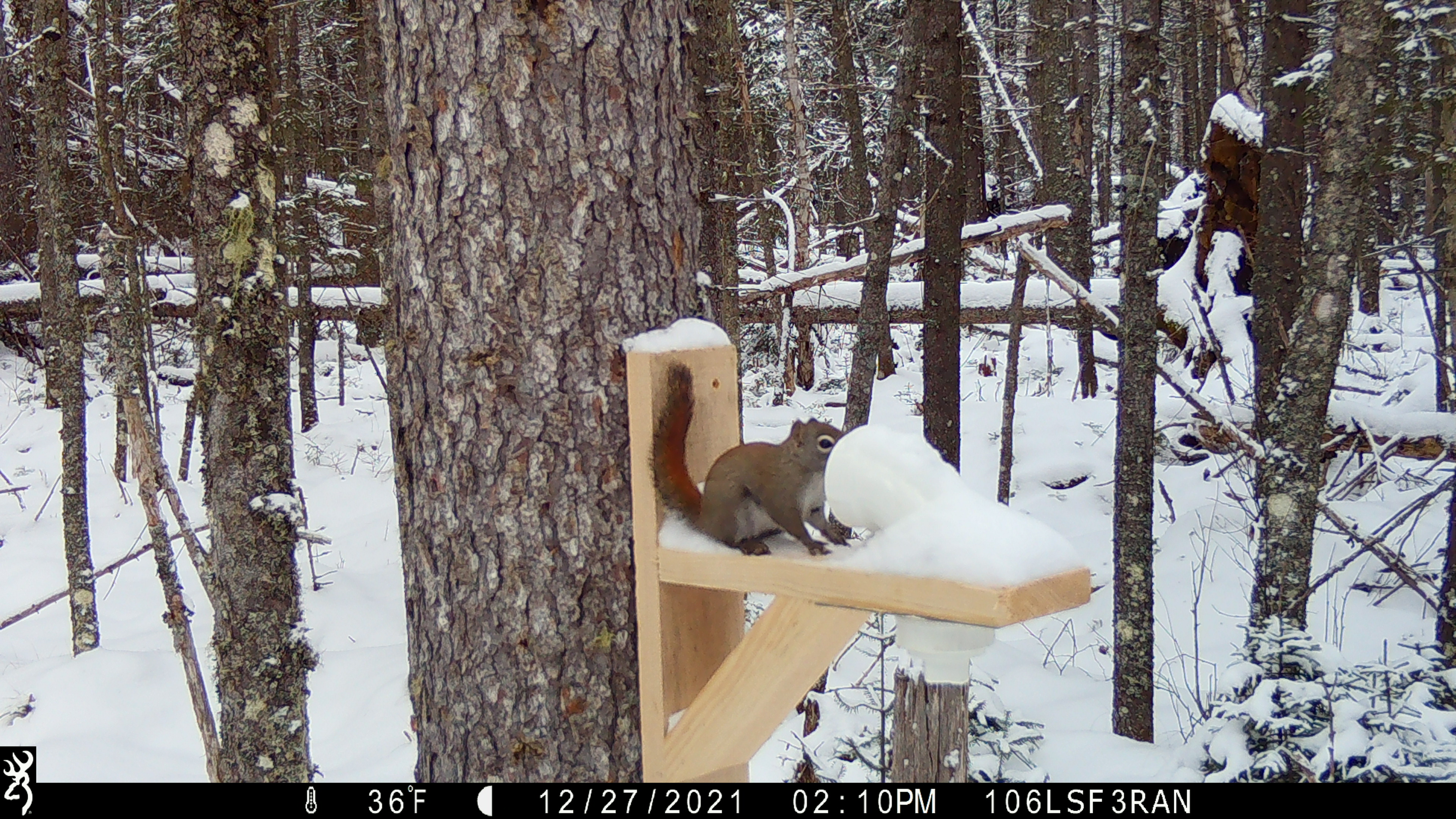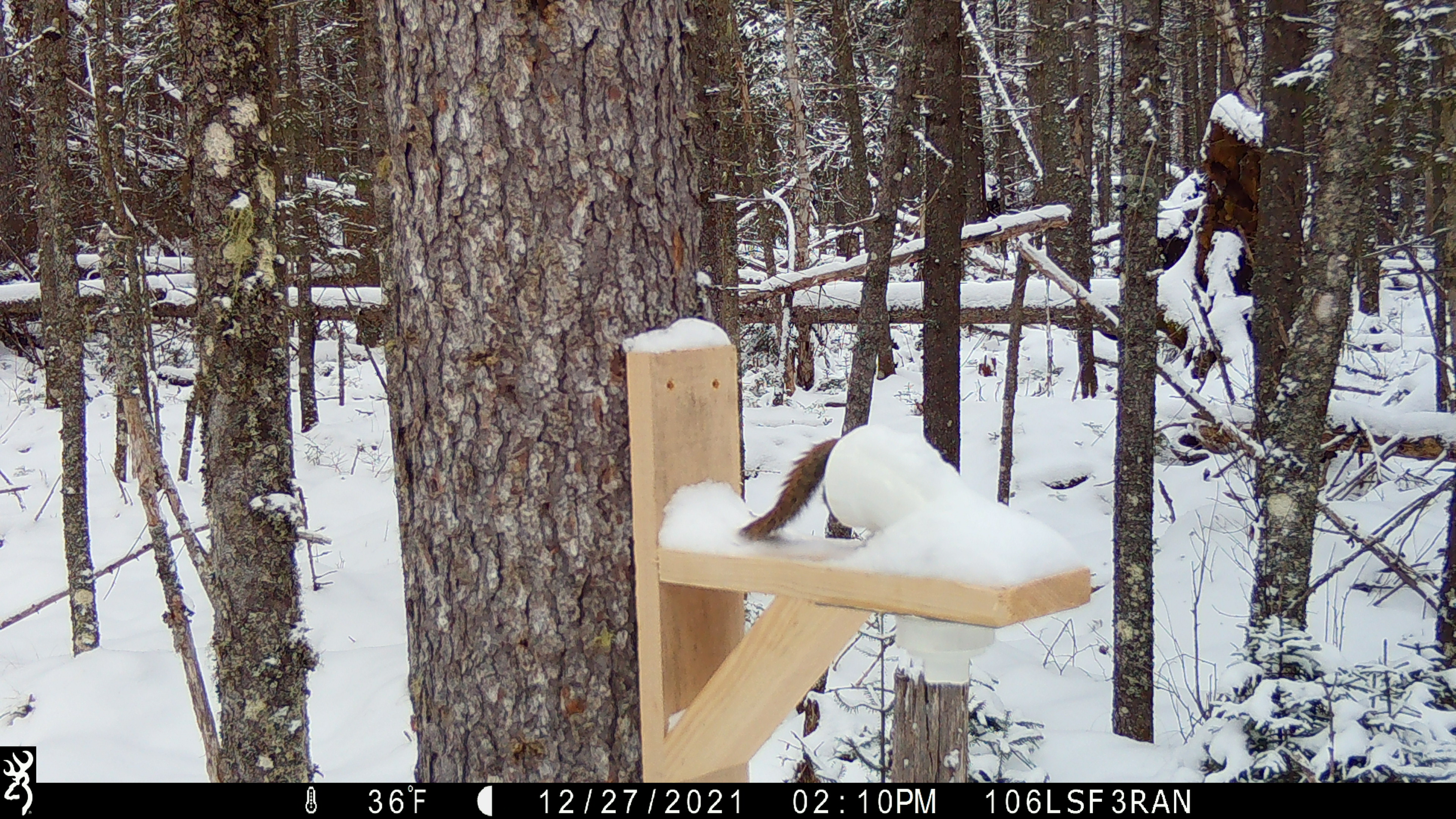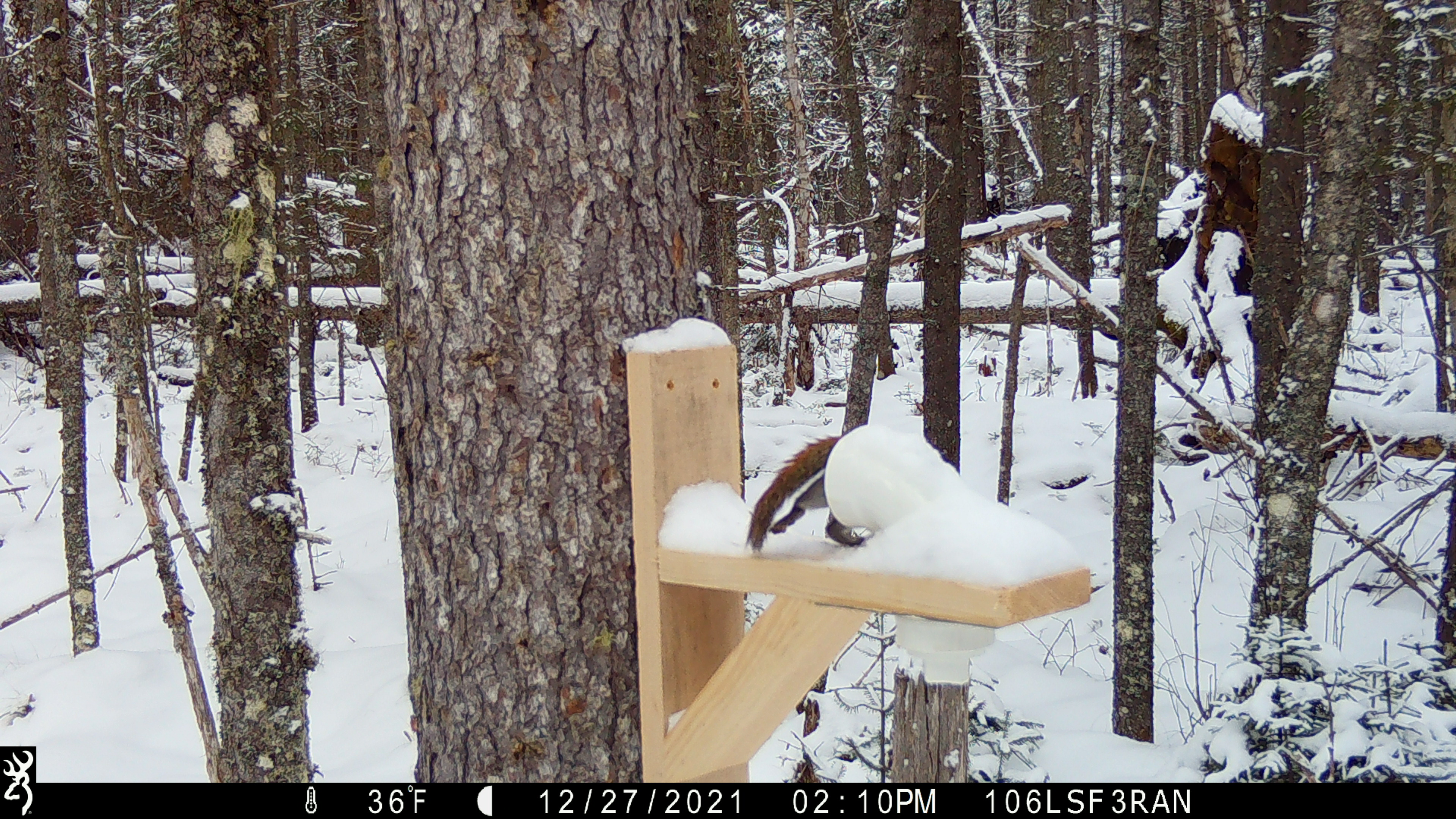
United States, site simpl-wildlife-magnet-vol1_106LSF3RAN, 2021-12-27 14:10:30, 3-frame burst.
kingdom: Animalia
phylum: Chordata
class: Mammalia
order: Rodentia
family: Sciuridae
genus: Tamiasciurus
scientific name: Tamiasciurus hudsonicus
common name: red squirrel